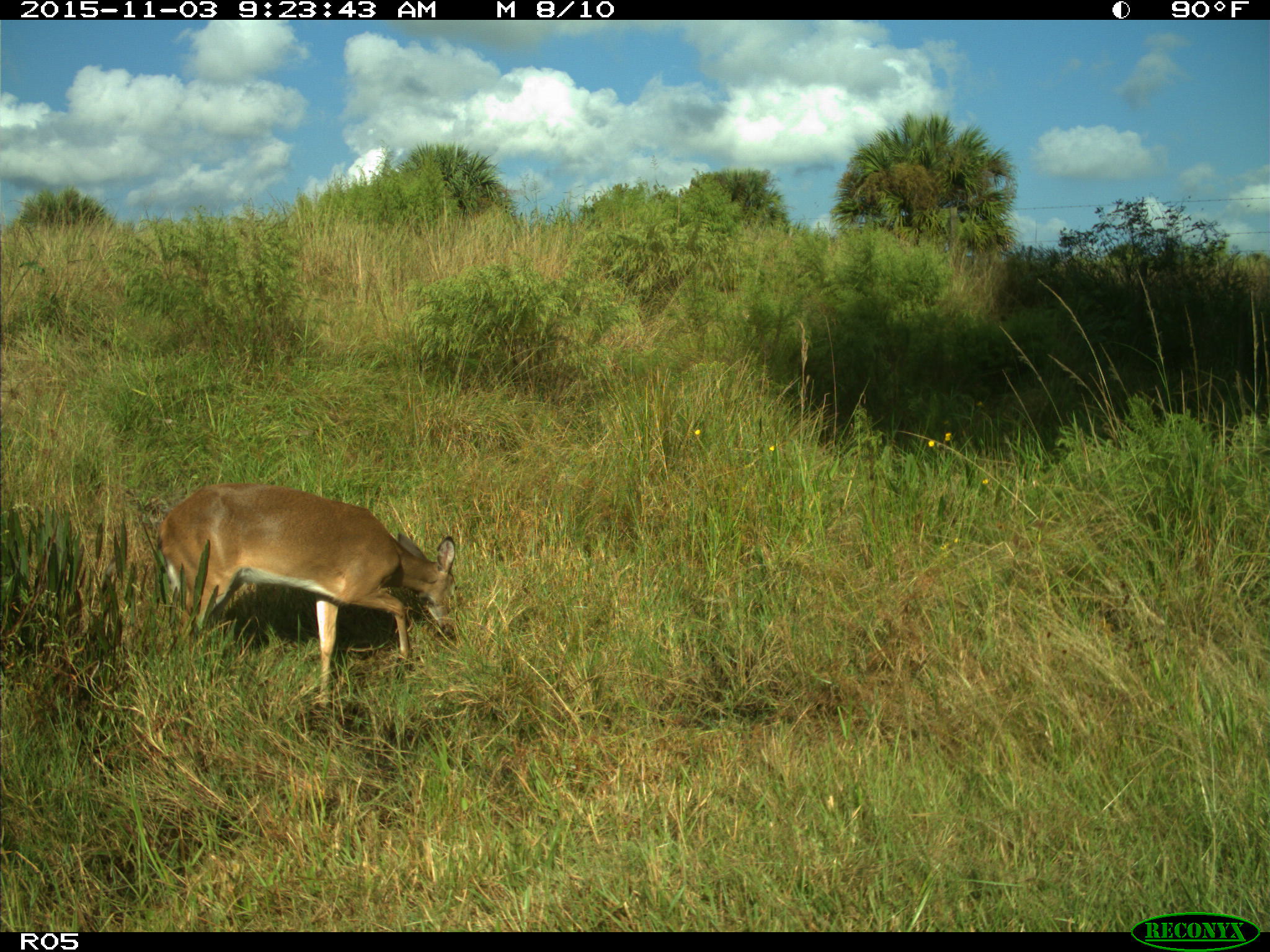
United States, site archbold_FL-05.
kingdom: Animalia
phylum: Chordata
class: Mammalia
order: Artiodactyla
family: Cervidae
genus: Odocoileus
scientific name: Odocoileus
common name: deer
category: unidentified deer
Unidentified deer (deer) (Odocoileus).